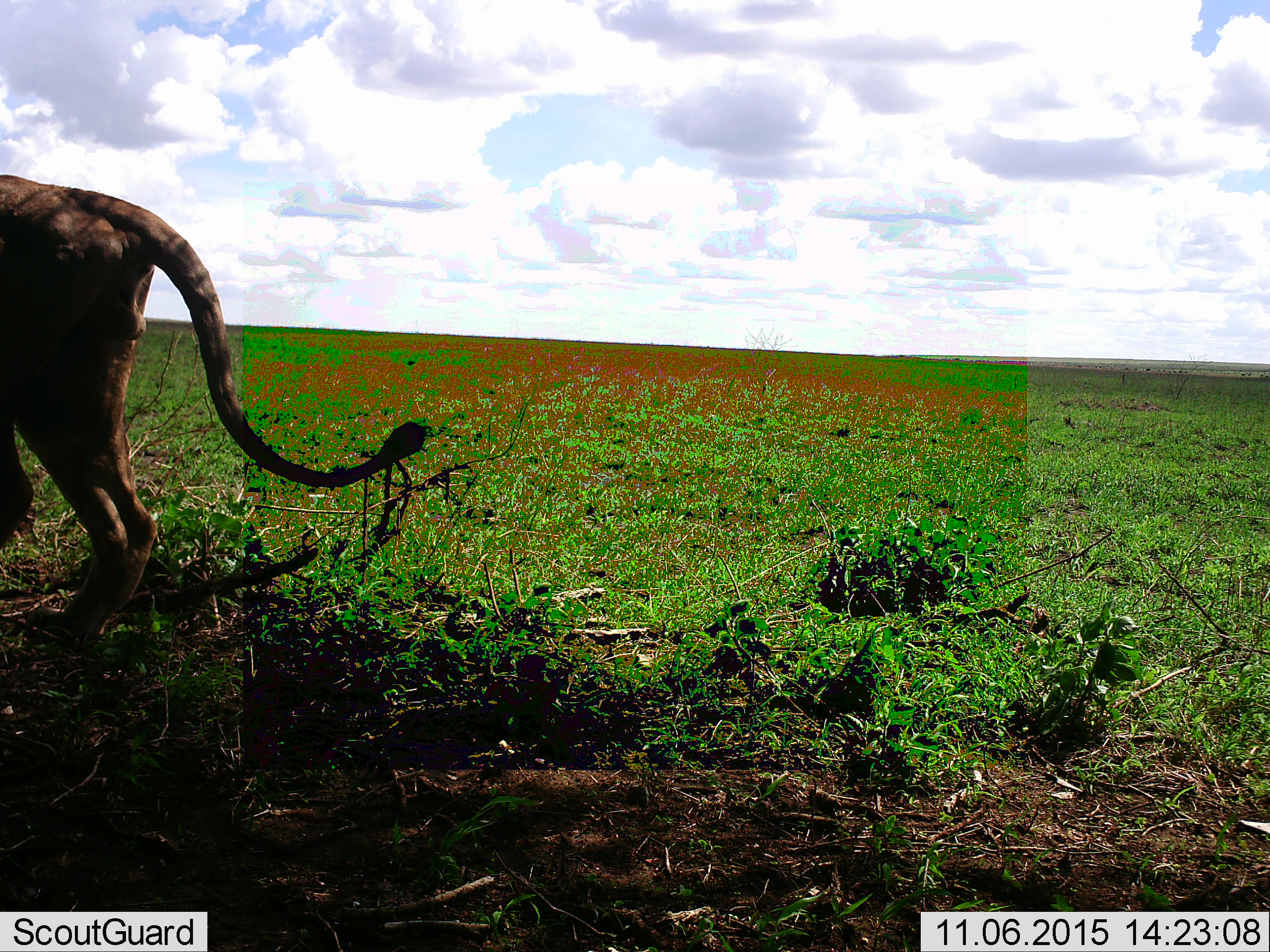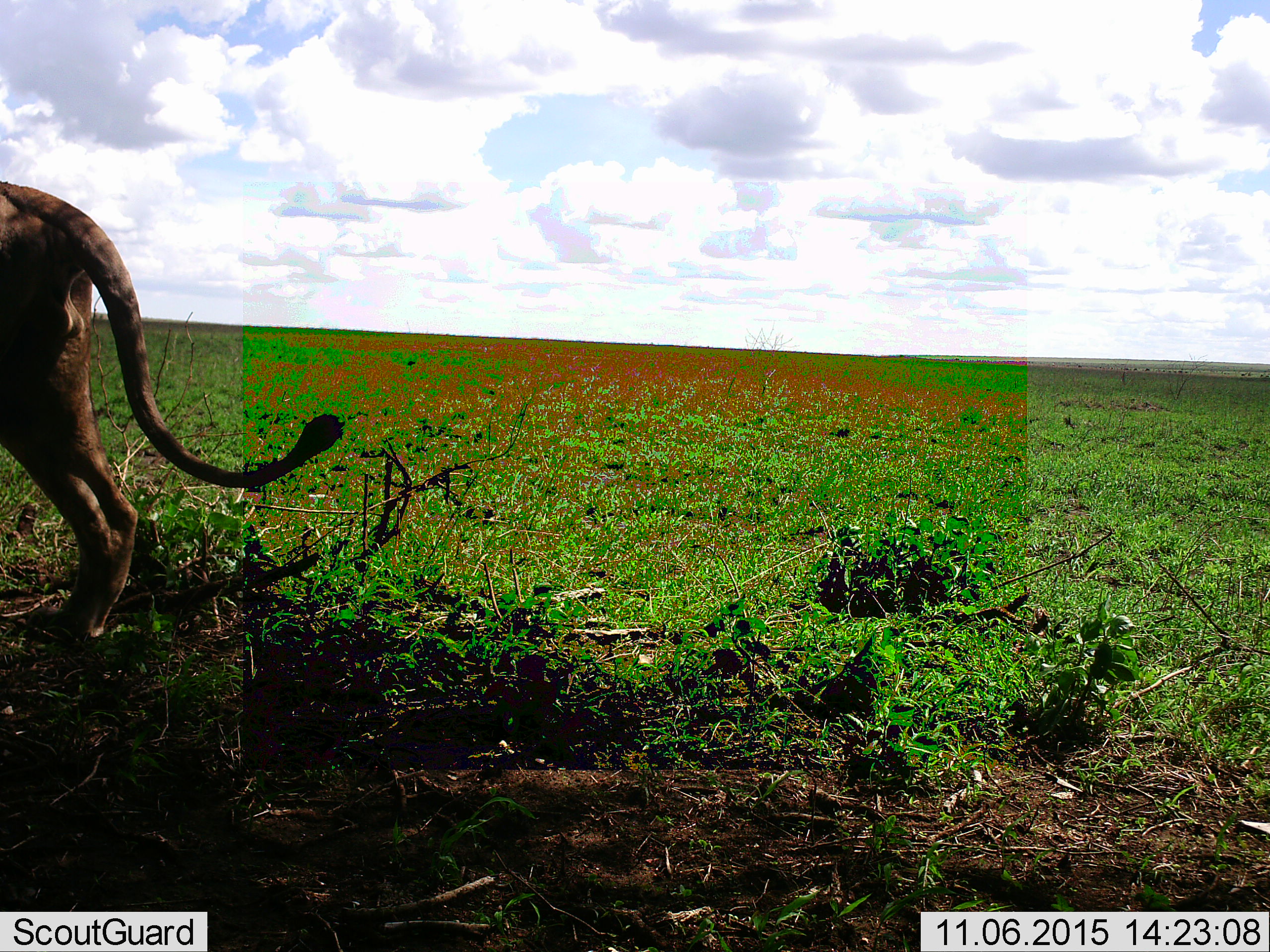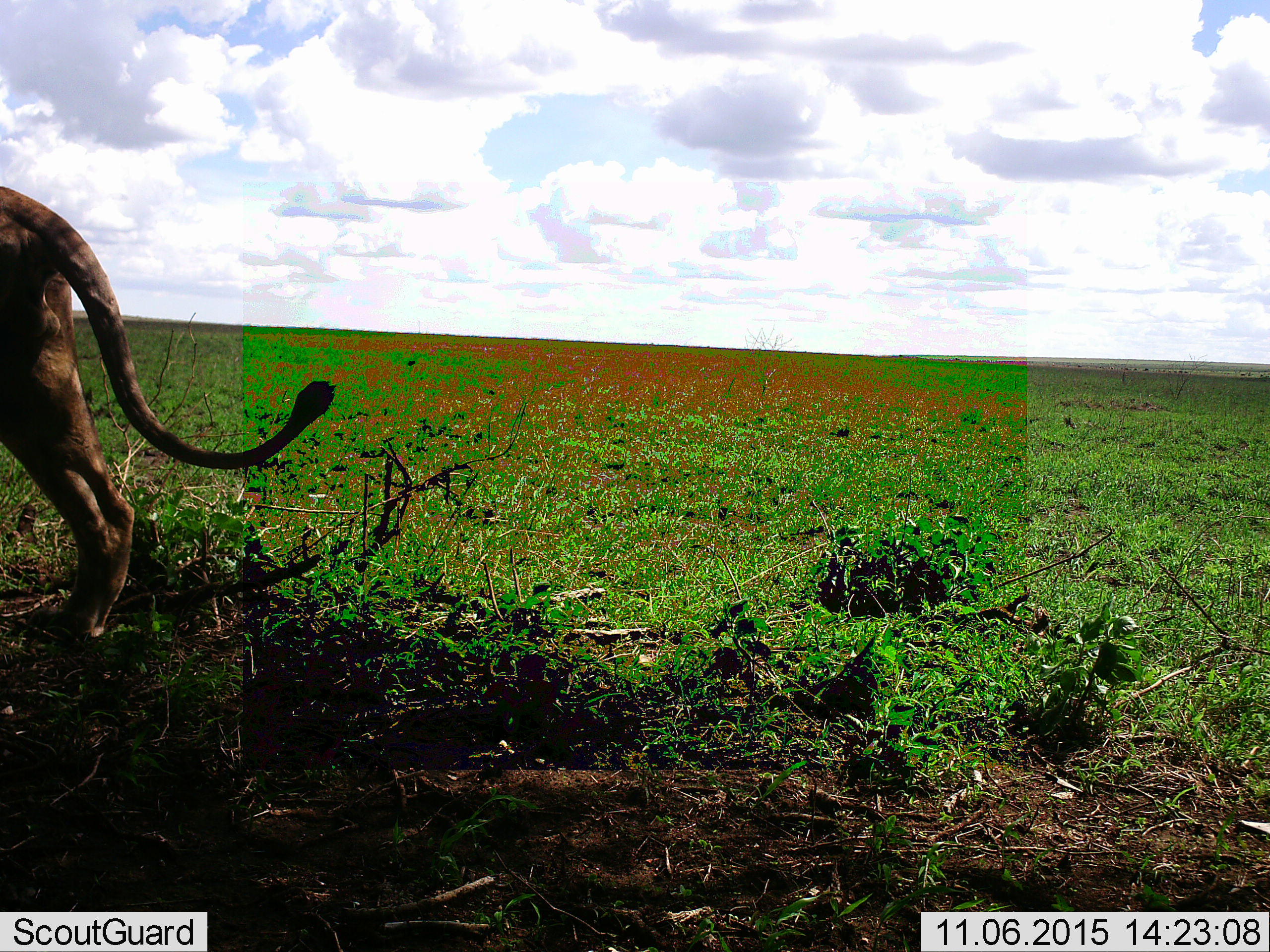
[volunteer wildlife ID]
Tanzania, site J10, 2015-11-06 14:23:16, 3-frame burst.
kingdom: Animalia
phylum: Chordata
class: Mammalia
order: Carnivora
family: Felidae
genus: Panthera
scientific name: Panthera leo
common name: lion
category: lionmale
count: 1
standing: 43%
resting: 14%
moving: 29%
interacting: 14%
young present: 0%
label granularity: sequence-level